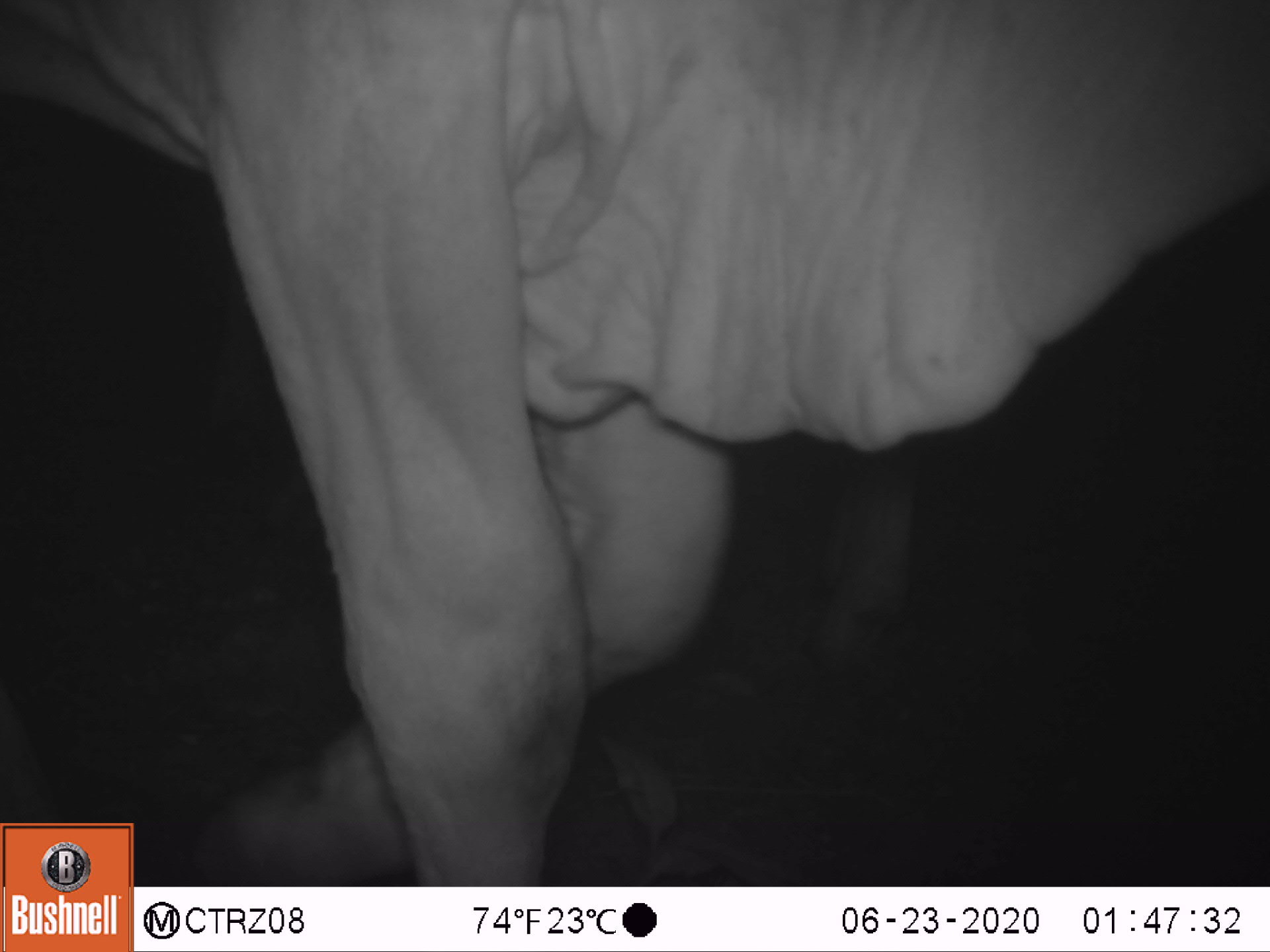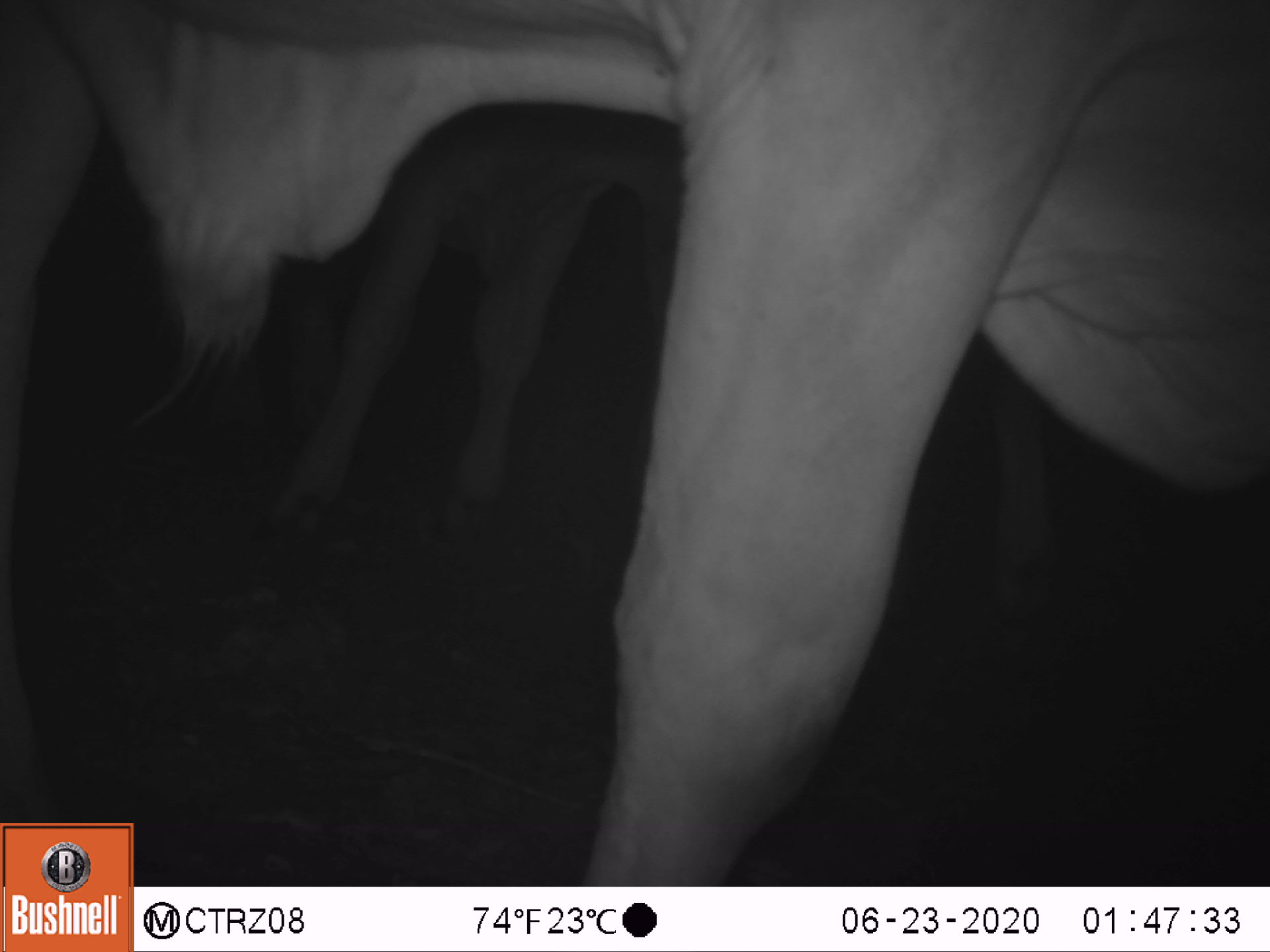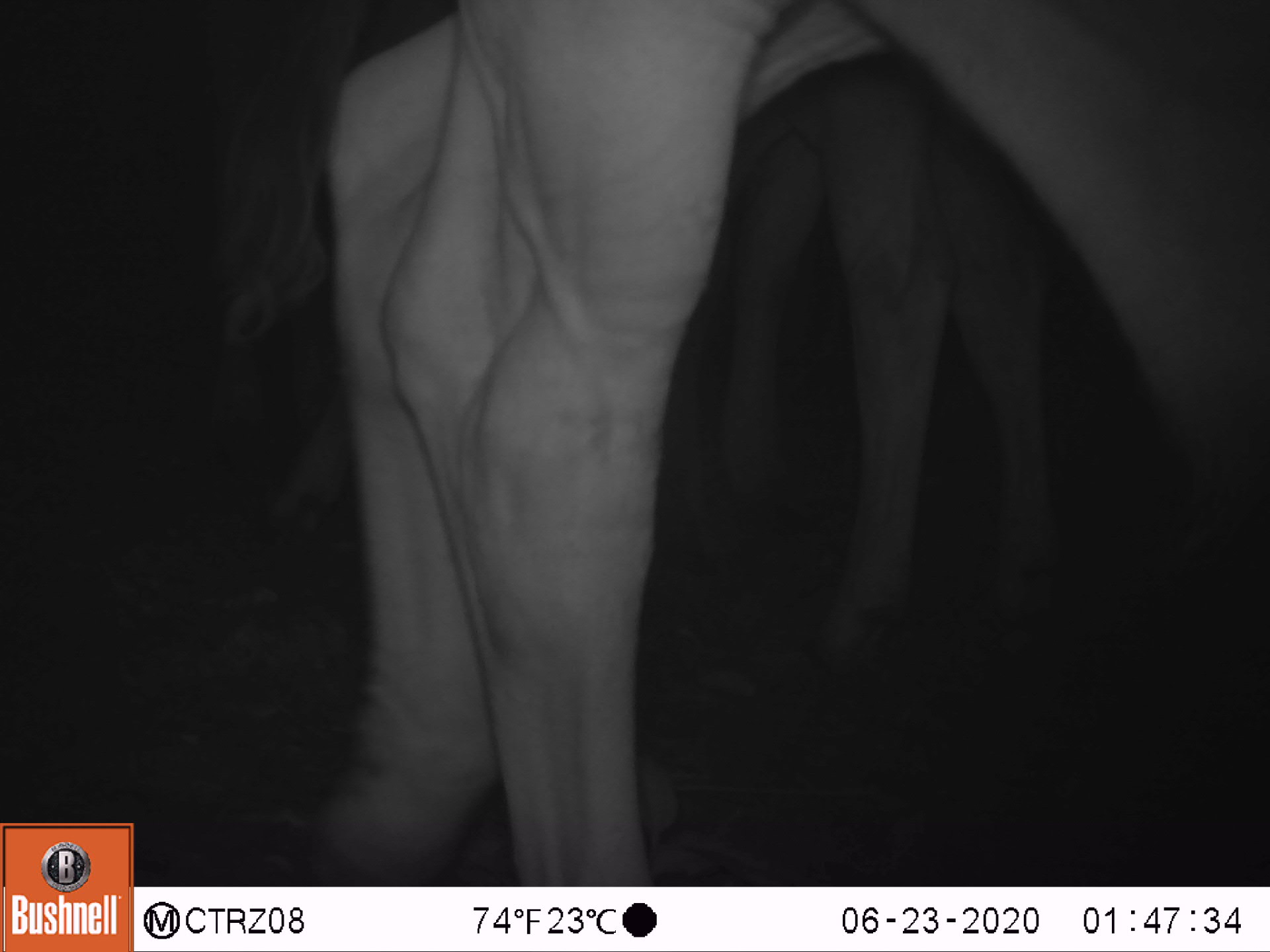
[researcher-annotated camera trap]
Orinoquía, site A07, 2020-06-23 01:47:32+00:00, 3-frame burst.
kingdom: Animalia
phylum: Chordata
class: Mammalia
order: Artiodactyla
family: Bovidae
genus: Bos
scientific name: Bos taurus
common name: cow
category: cattle